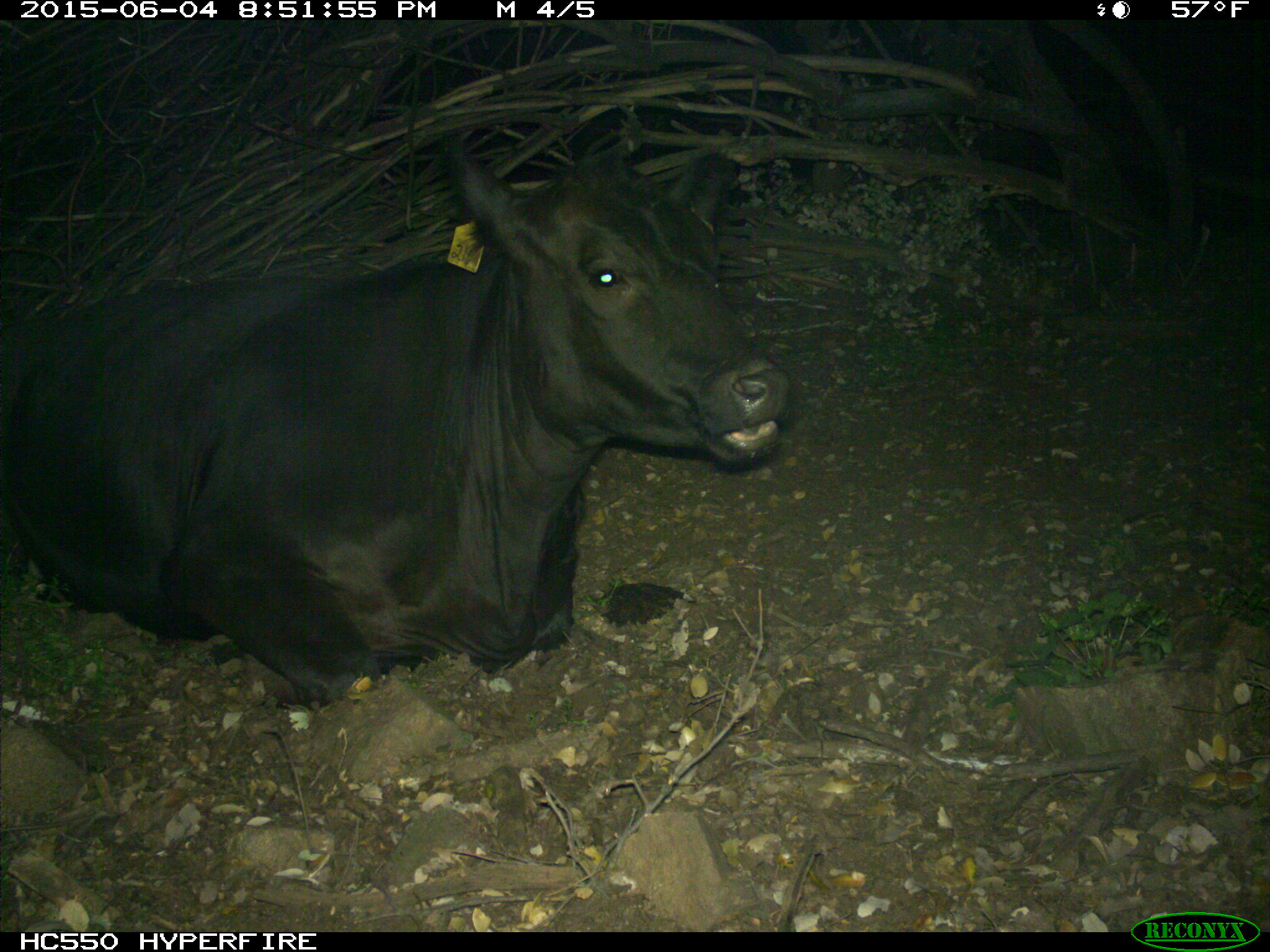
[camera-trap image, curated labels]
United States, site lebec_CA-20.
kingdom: Animalia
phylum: Chordata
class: Mammalia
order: Artiodactyla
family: Bovidae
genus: Bos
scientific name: Bos taurus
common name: domestic cow